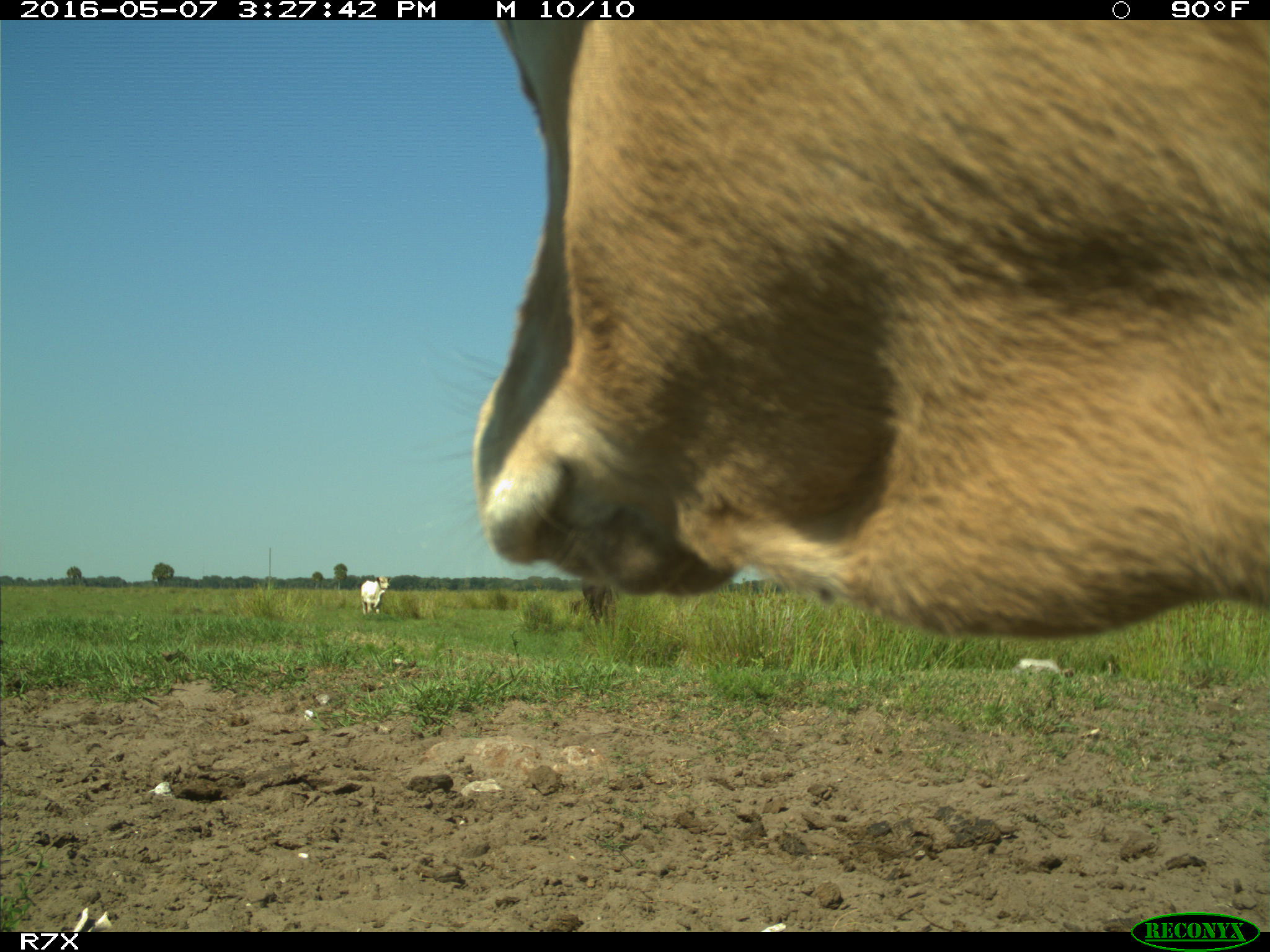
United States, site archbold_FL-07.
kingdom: Animalia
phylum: Chordata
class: Mammalia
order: Artiodactyla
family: Bovidae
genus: Bos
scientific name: Bos taurus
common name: domestic cow